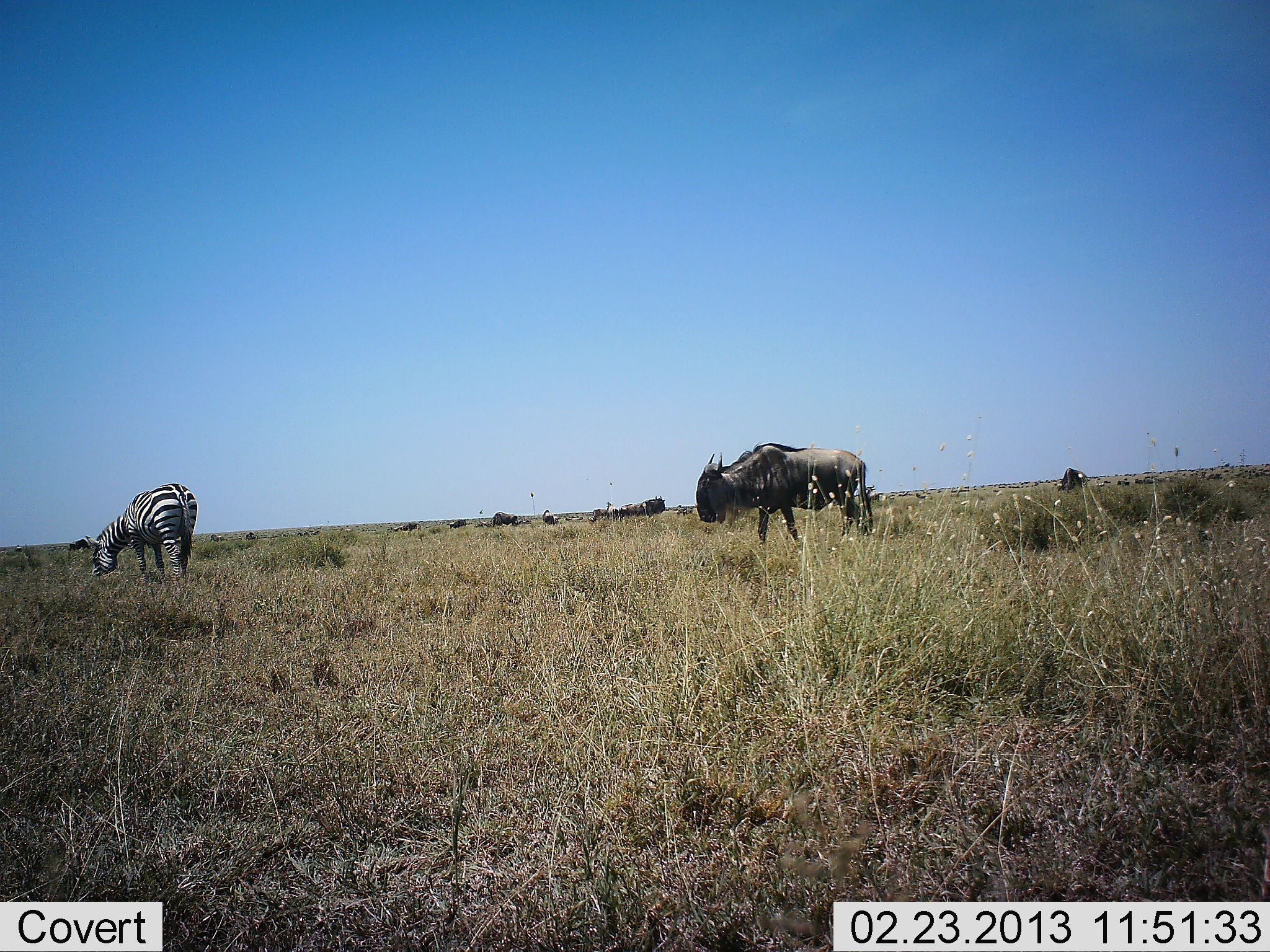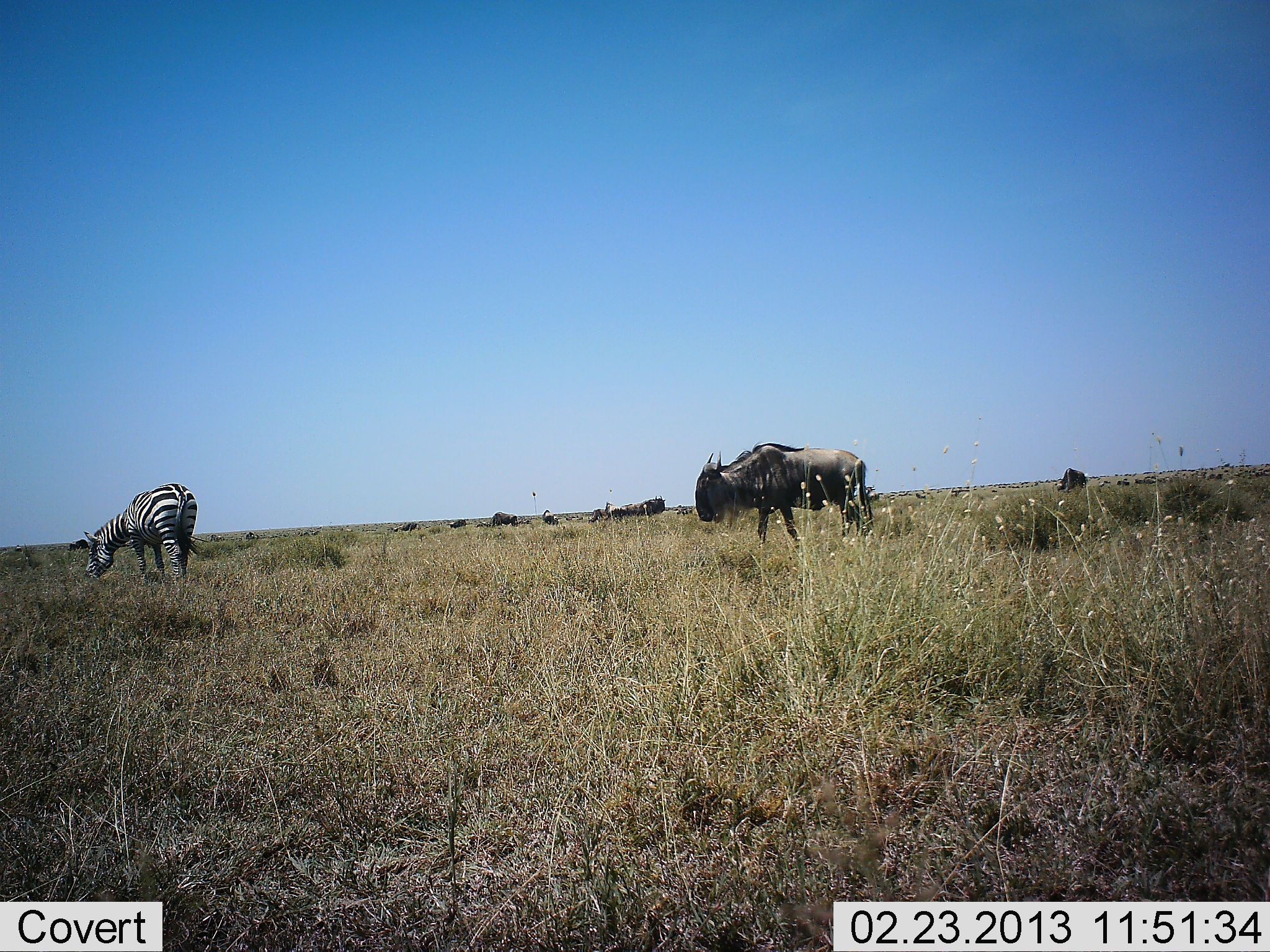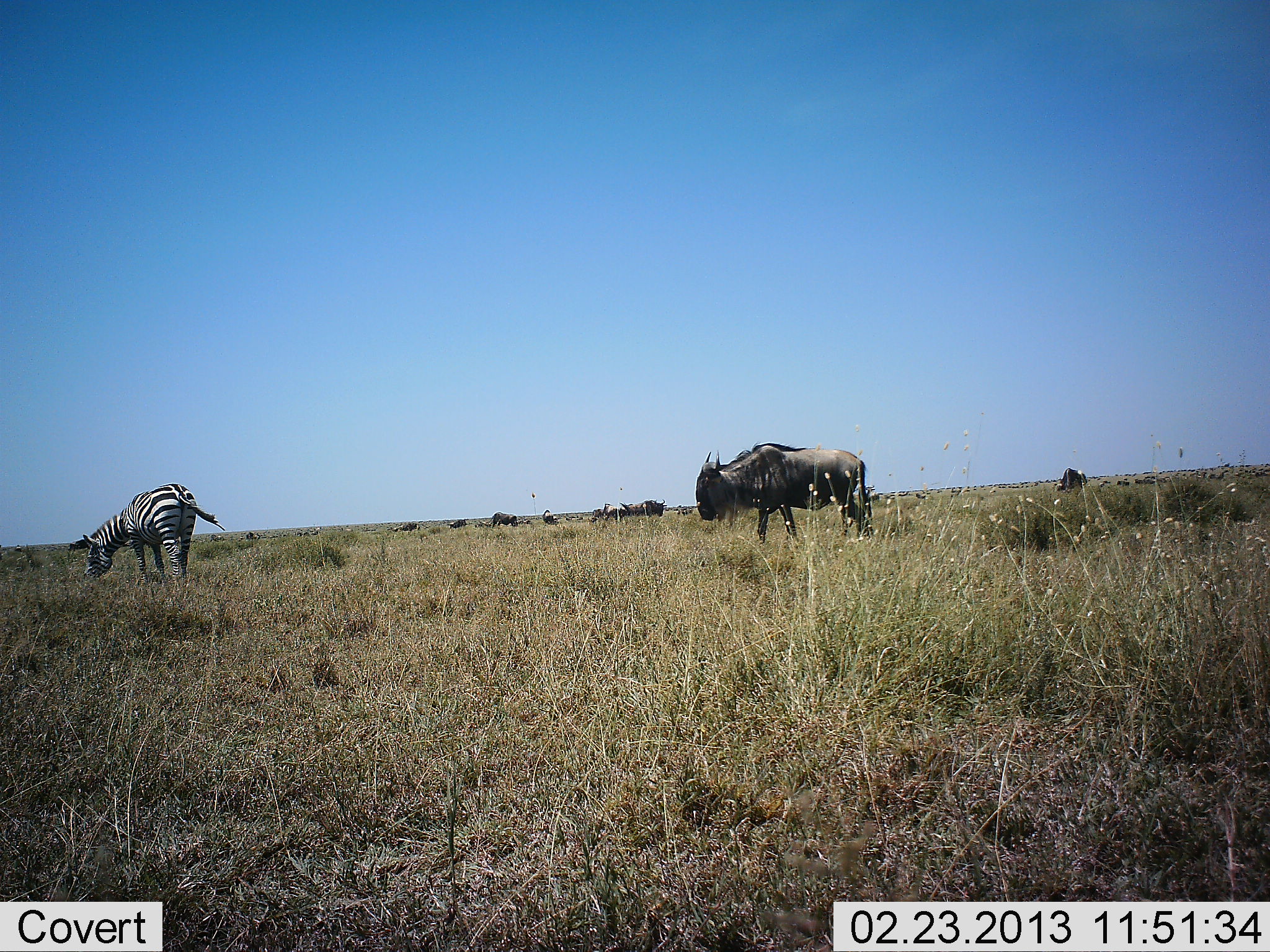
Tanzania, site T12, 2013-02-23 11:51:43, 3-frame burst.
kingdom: Animalia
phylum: Chordata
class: Mammalia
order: Artiodactyla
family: Bovidae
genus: Connochaetes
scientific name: Connochaetes taurinus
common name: blue wildebeest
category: wildebeest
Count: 6.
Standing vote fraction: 58%.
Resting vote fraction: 11%.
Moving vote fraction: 16%.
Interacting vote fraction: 0%.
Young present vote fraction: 0%.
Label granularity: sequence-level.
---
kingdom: Animalia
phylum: Chordata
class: Mammalia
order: Perissodactyla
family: Equidae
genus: Equus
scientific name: Equus quagga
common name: plains zebra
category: zebra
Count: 1.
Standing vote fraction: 11%.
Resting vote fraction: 0%.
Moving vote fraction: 0%.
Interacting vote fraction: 6%.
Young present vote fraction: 0%.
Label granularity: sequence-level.